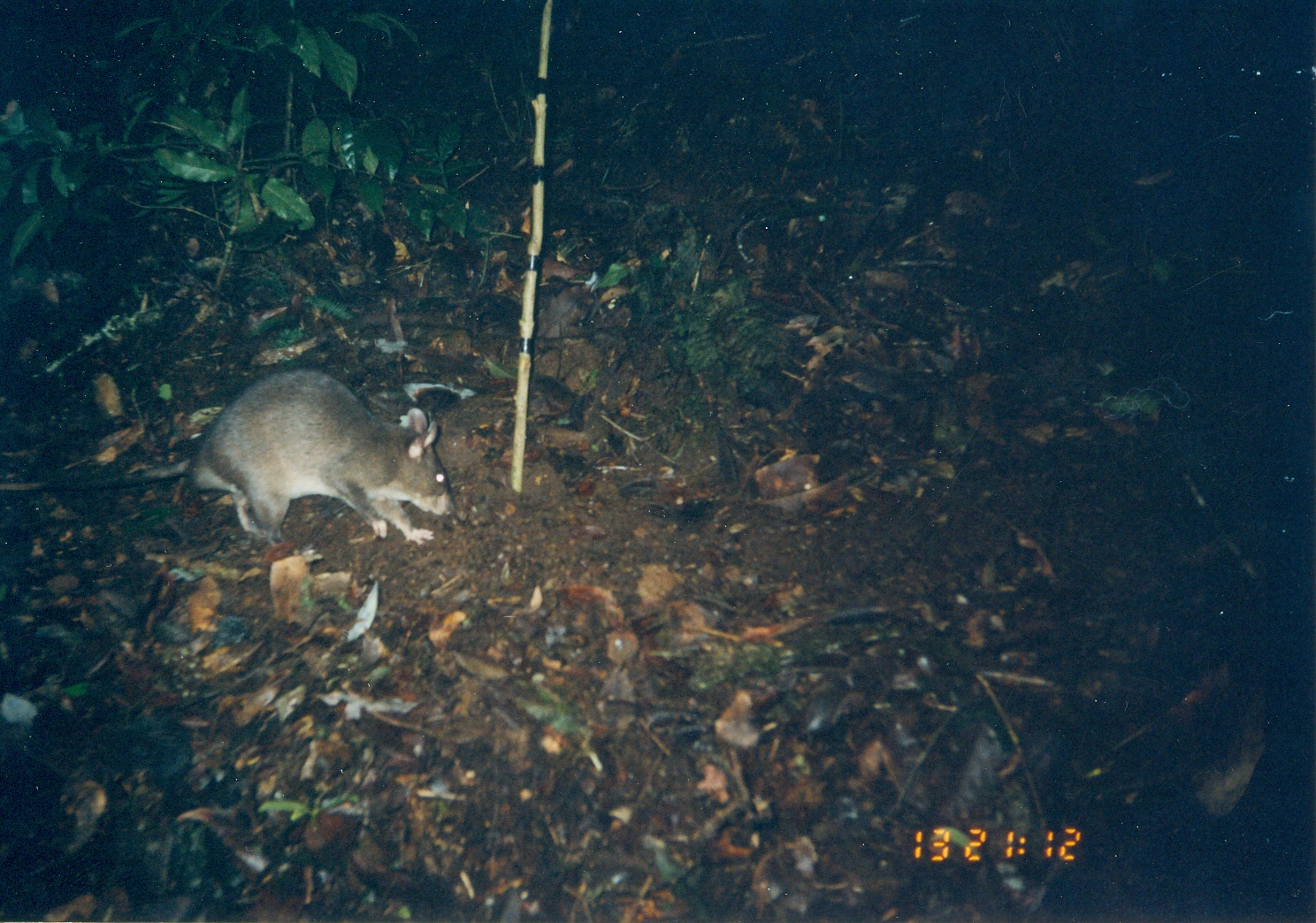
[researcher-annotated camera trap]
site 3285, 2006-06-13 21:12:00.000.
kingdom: Animalia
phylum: Chordata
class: Mammalia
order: Rodentia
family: Nesomyidae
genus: Cricetomys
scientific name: Cricetomys gambianus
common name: african giant pouched rat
Cricetomys gambianus (african giant pouched rat), count 1.